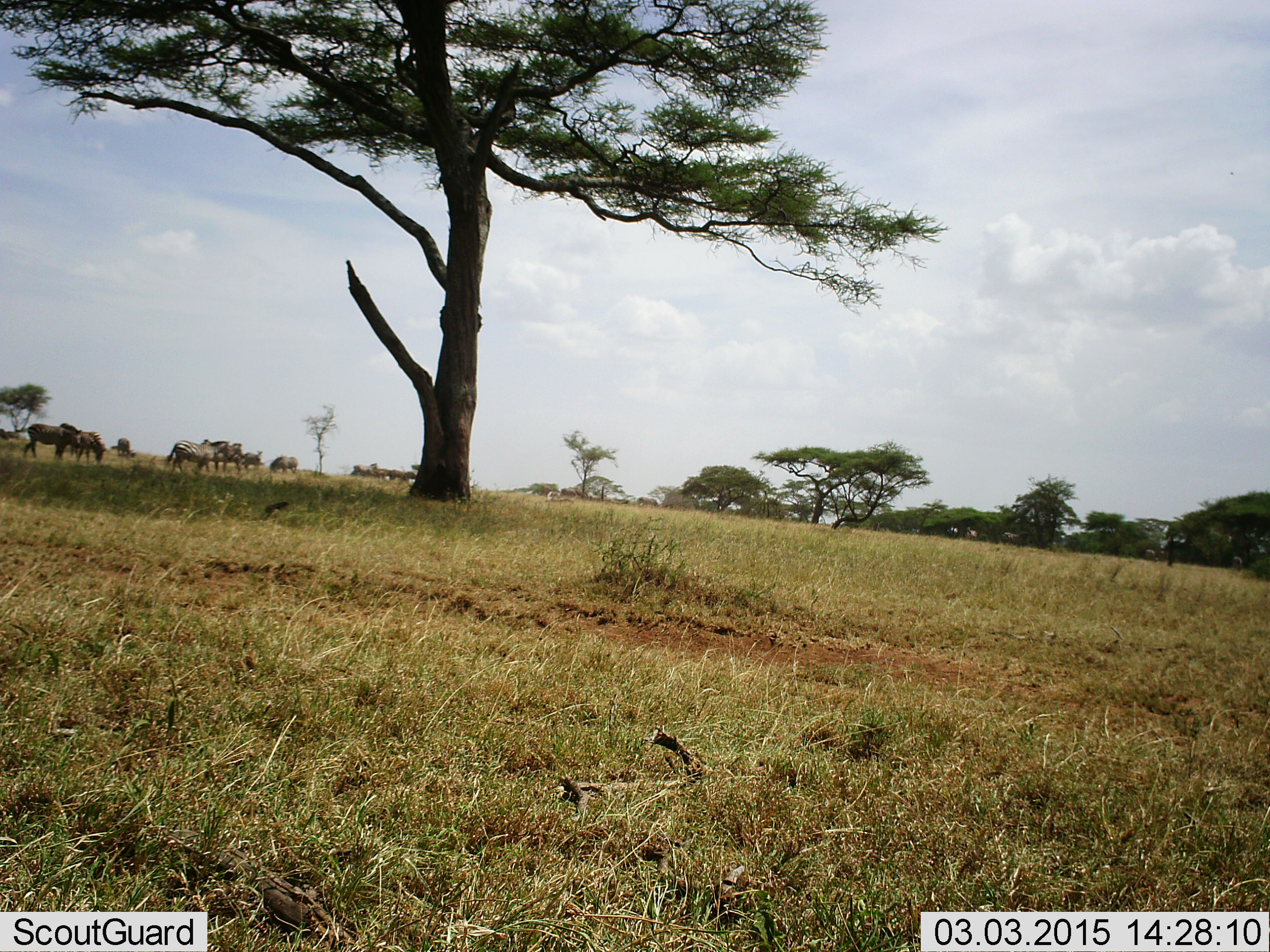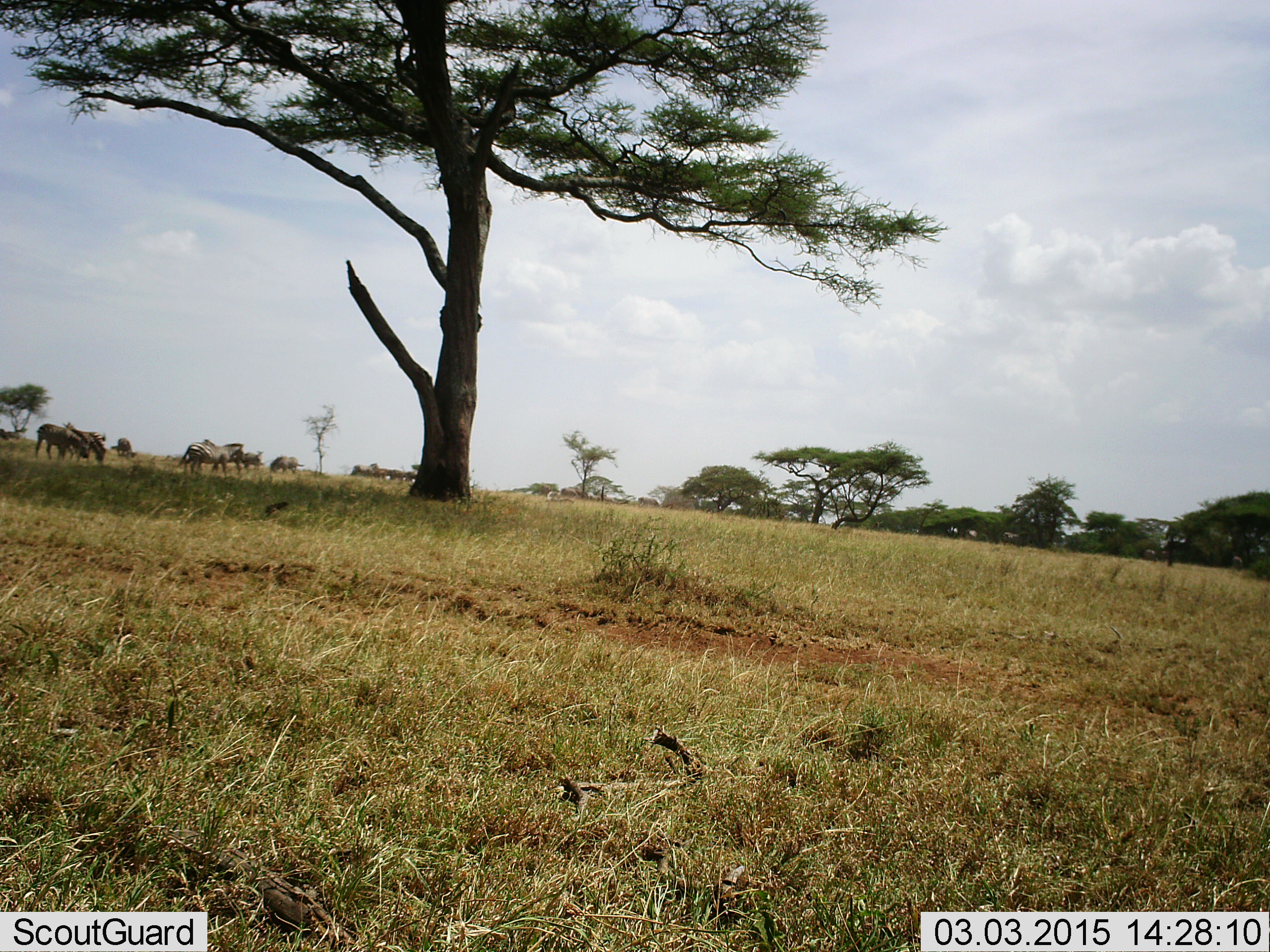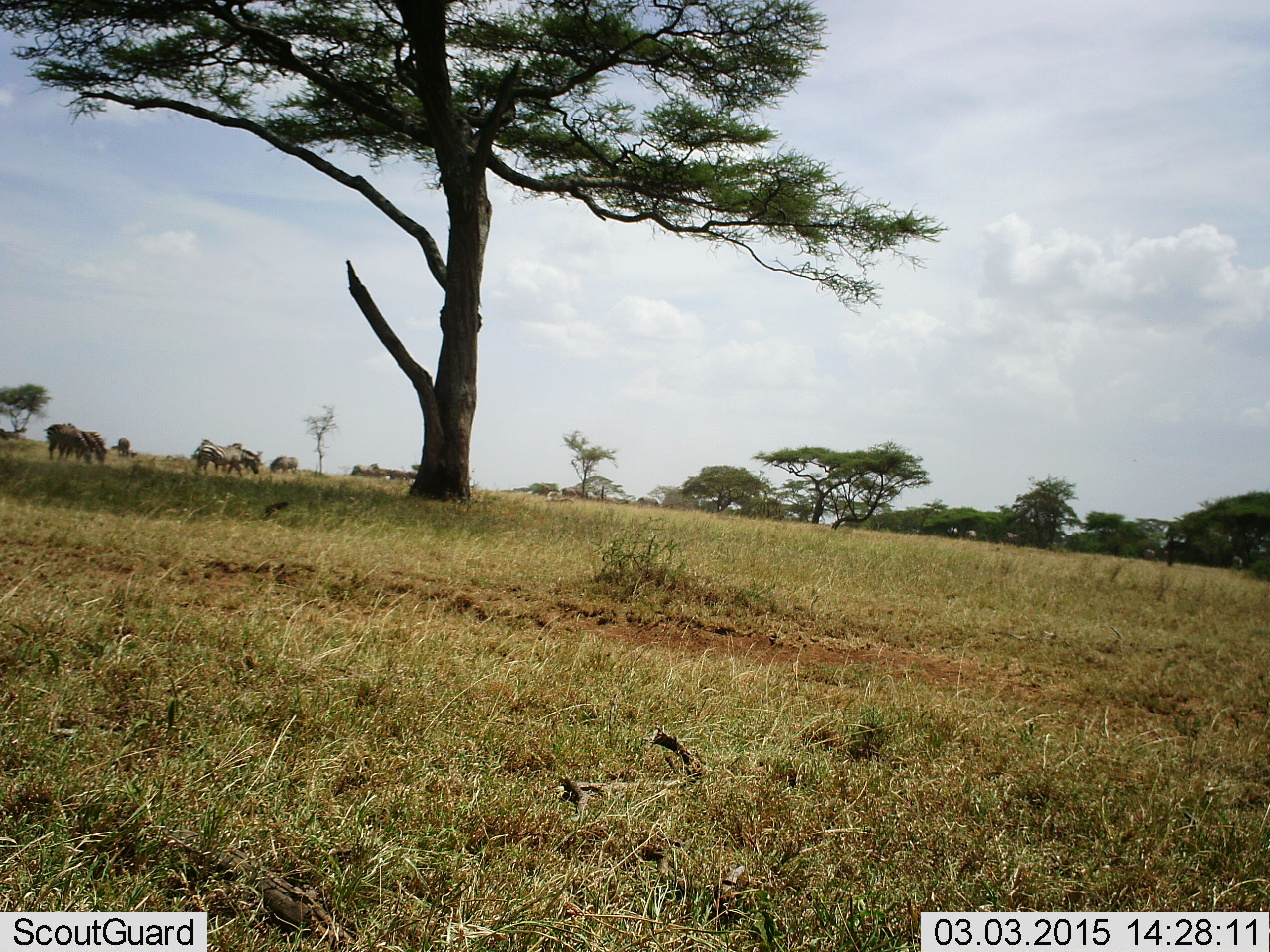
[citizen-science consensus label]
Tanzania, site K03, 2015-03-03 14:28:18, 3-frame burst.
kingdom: Animalia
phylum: Chordata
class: Mammalia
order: Perissodactyla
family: Equidae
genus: Equus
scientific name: Equus quagga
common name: plains zebra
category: zebra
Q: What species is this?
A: Zebra (plains zebra) (Equus quagga).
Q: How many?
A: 7.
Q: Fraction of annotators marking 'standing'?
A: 50%.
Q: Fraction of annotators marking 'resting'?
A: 0%.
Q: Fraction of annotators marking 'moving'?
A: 70%.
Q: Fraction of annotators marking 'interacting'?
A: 0%.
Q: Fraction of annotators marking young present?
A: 0%.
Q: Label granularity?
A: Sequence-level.